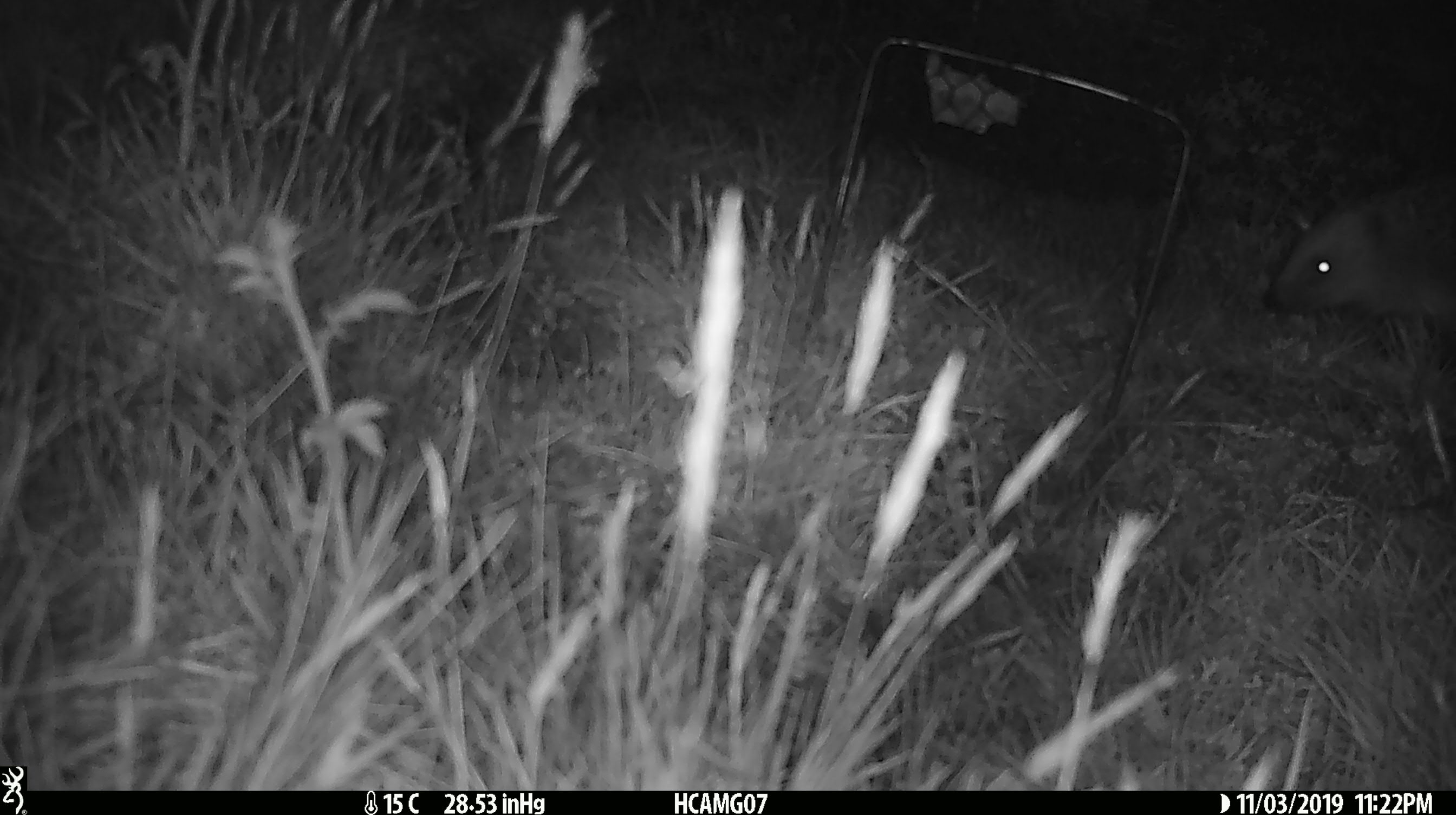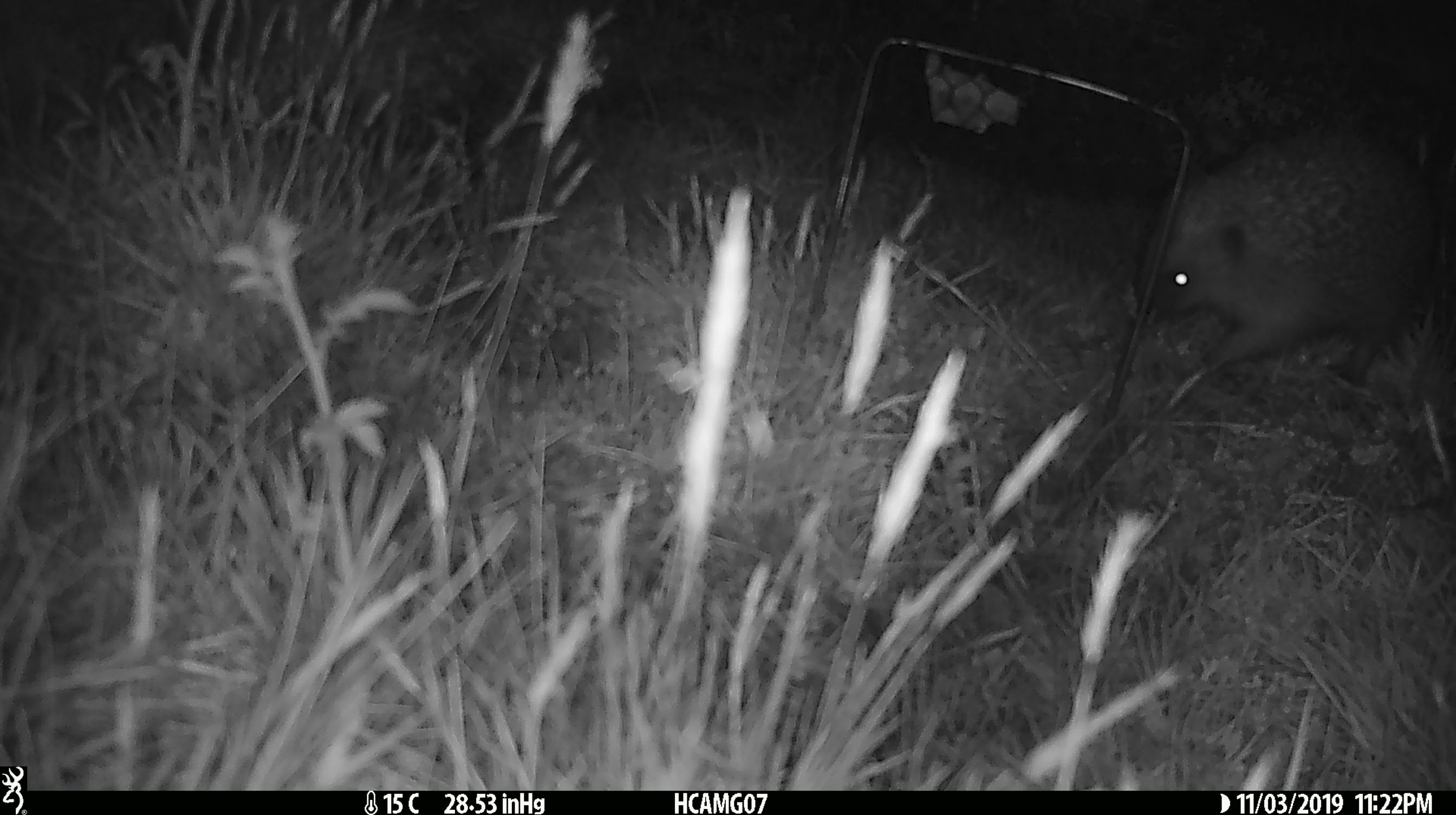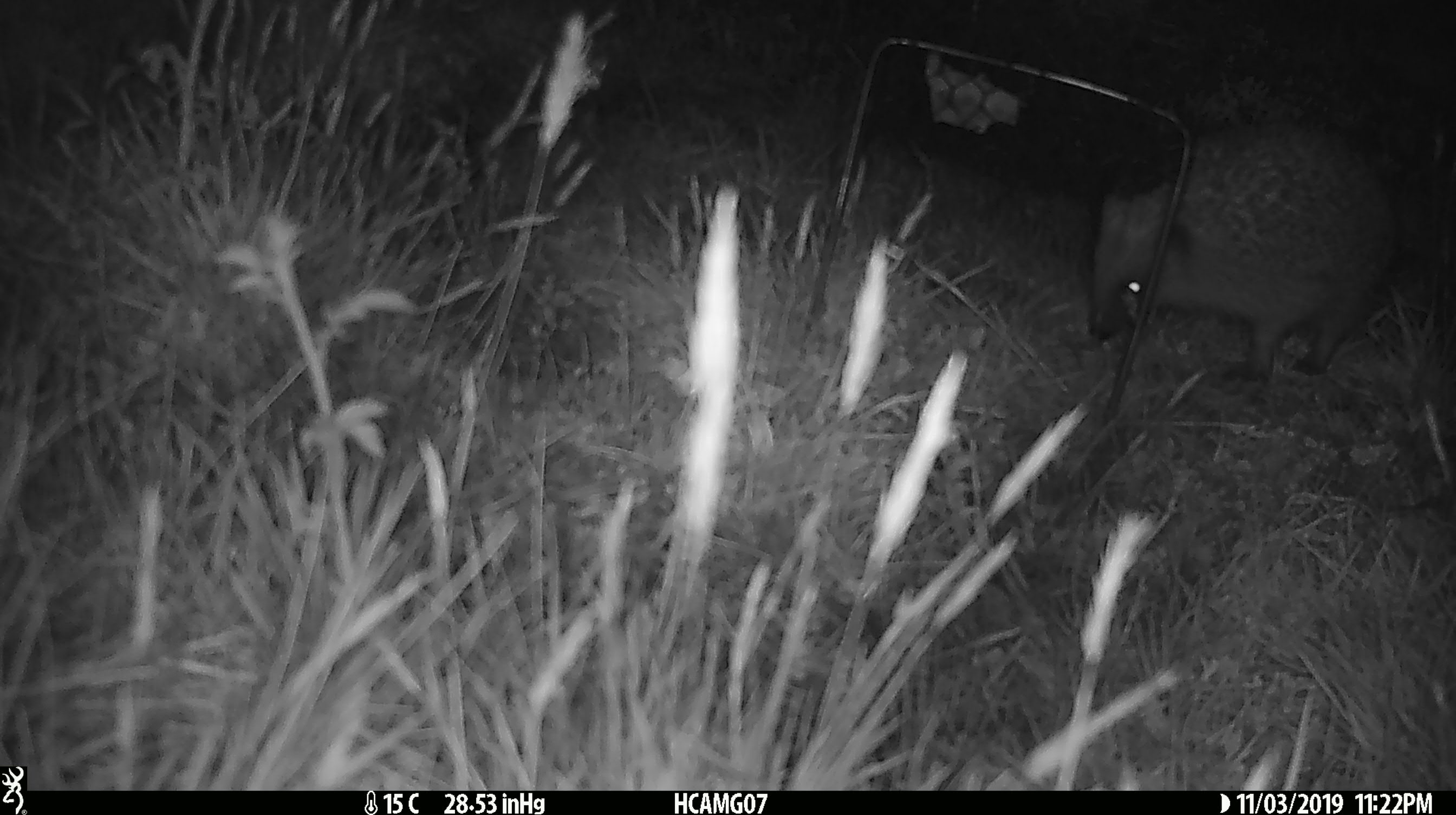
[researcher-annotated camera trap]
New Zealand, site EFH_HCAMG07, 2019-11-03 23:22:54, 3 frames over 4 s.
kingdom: Animalia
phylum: Chordata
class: Mammalia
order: Eulipotyphla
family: Erinaceidae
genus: Erinaceus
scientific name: Erinaceus europaeus europaeus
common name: european hedgehog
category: hedgehog